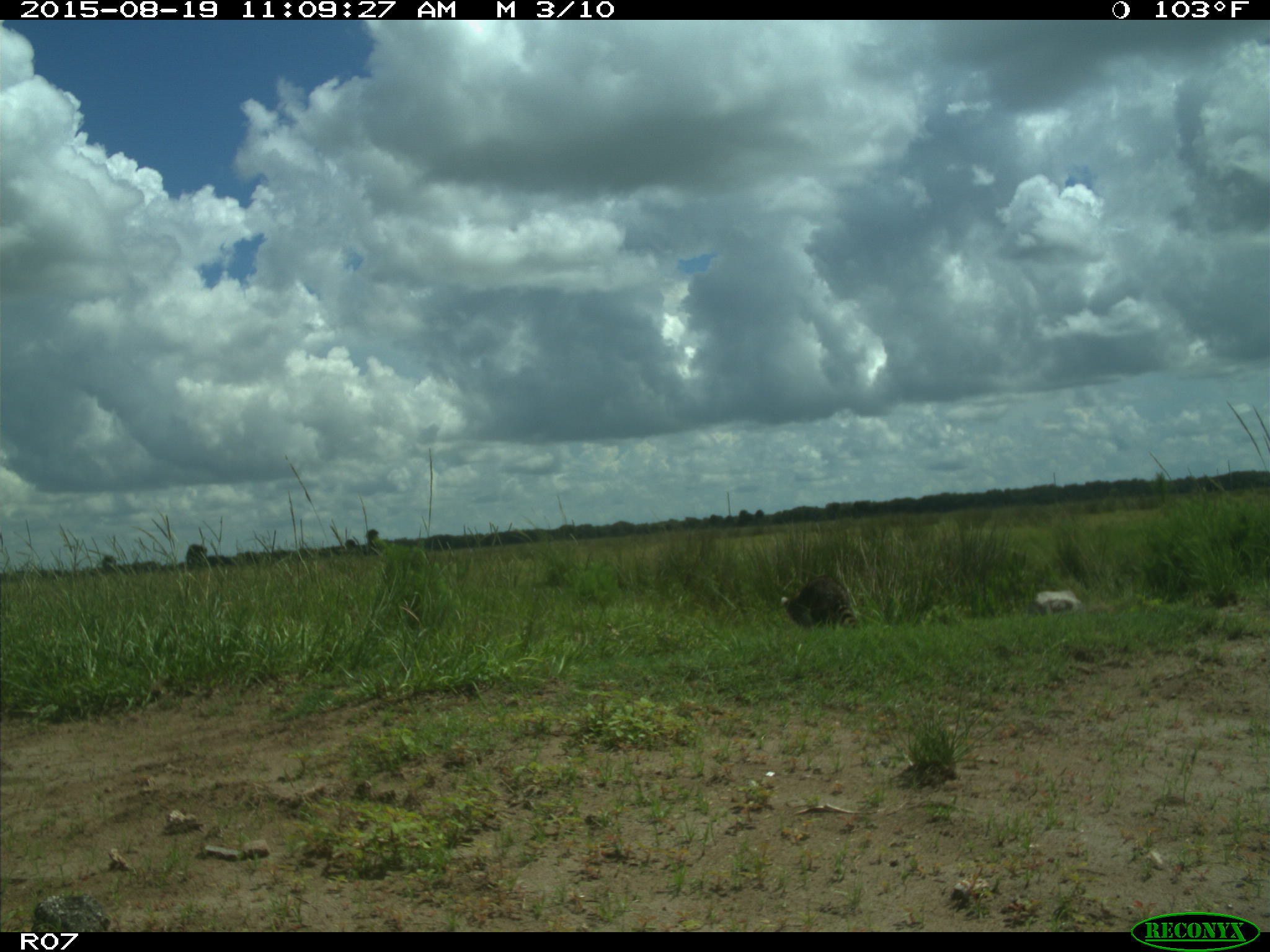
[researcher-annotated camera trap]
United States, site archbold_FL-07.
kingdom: Animalia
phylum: Chordata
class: Mammalia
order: Carnivora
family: Procyonidae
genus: Procyon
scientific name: Procyon lotor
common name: common raccoon